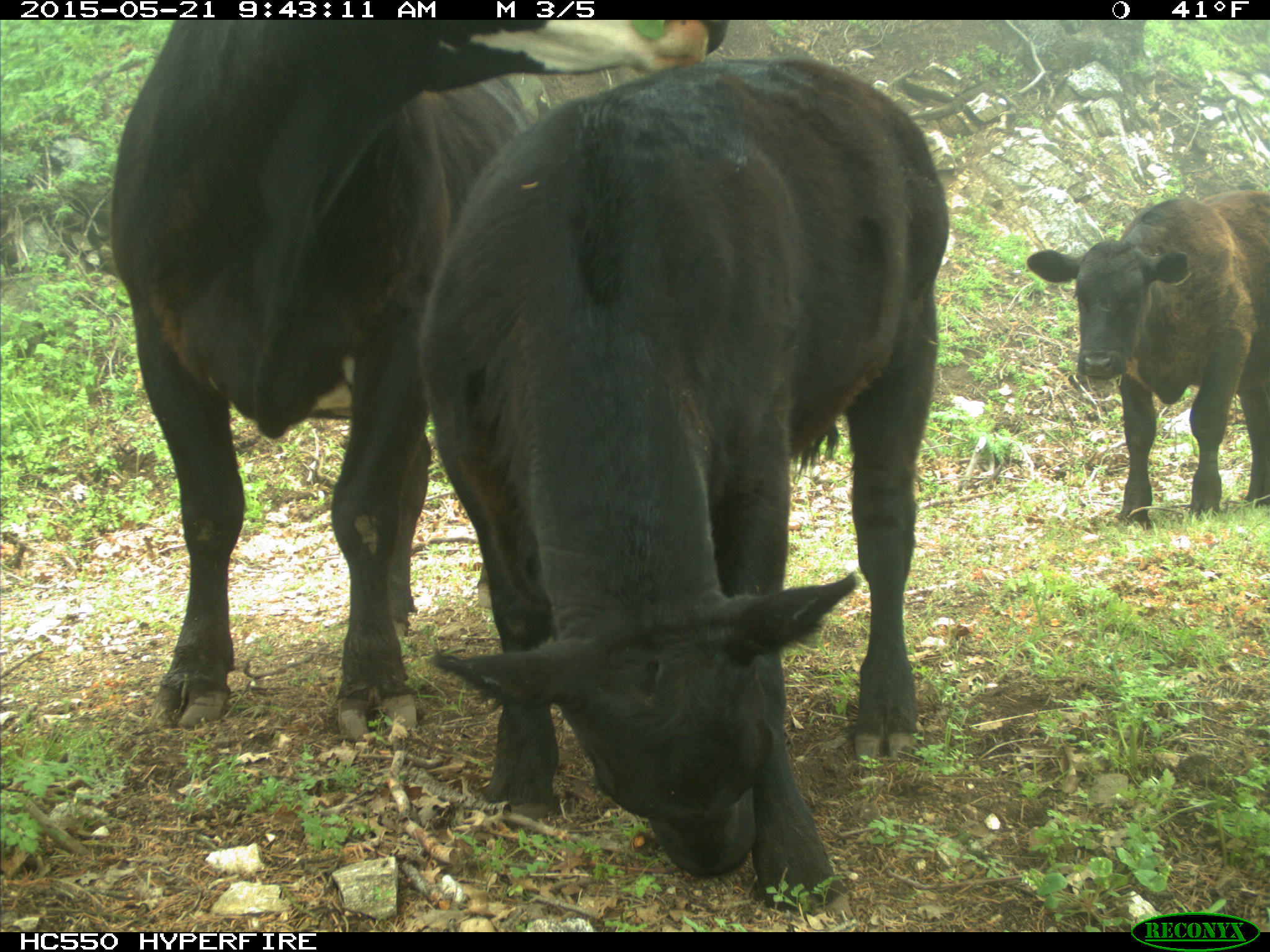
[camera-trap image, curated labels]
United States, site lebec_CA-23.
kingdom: Animalia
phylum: Chordata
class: Mammalia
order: Artiodactyla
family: Bovidae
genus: Bos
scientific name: Bos taurus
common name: domestic cow